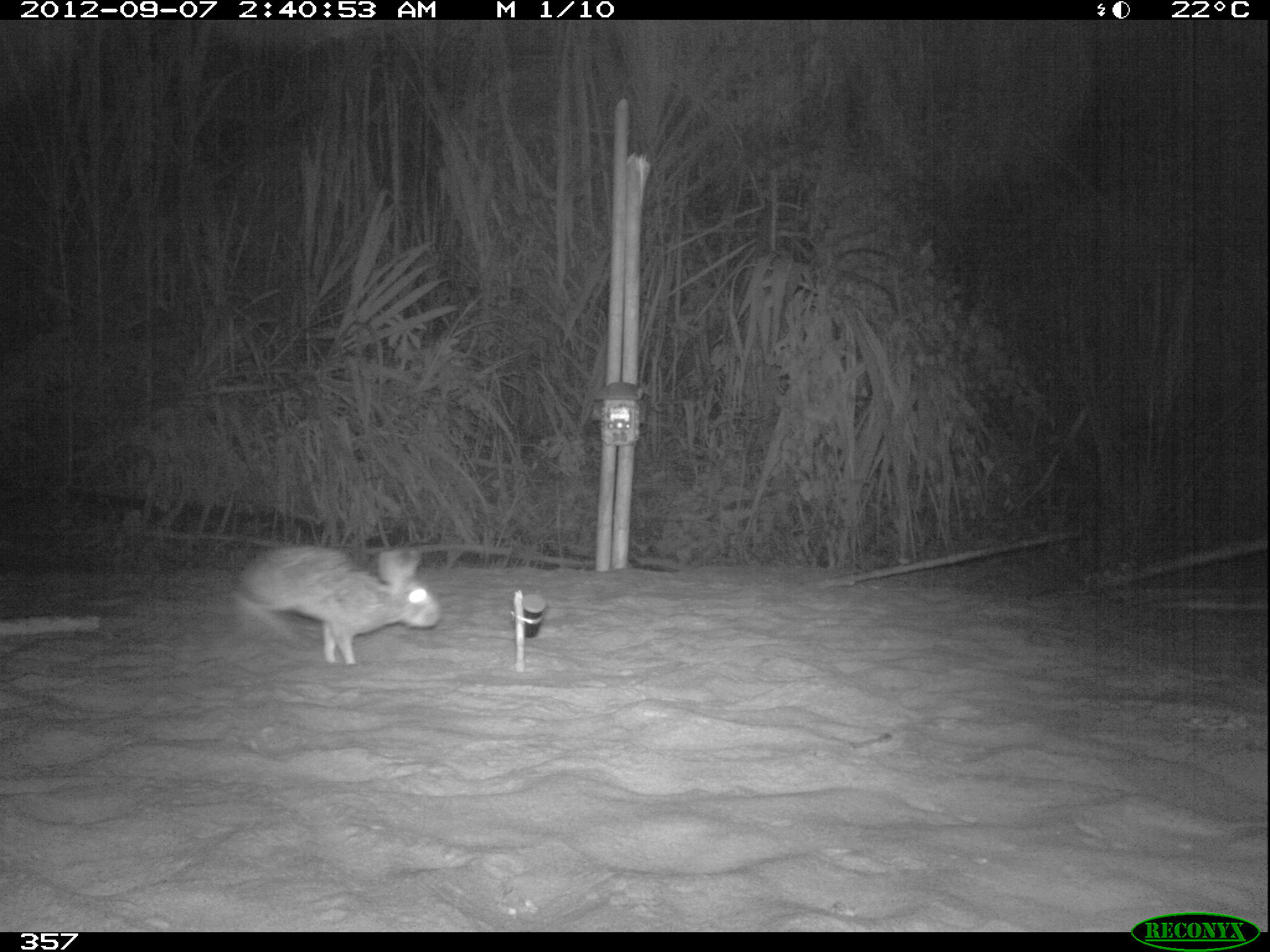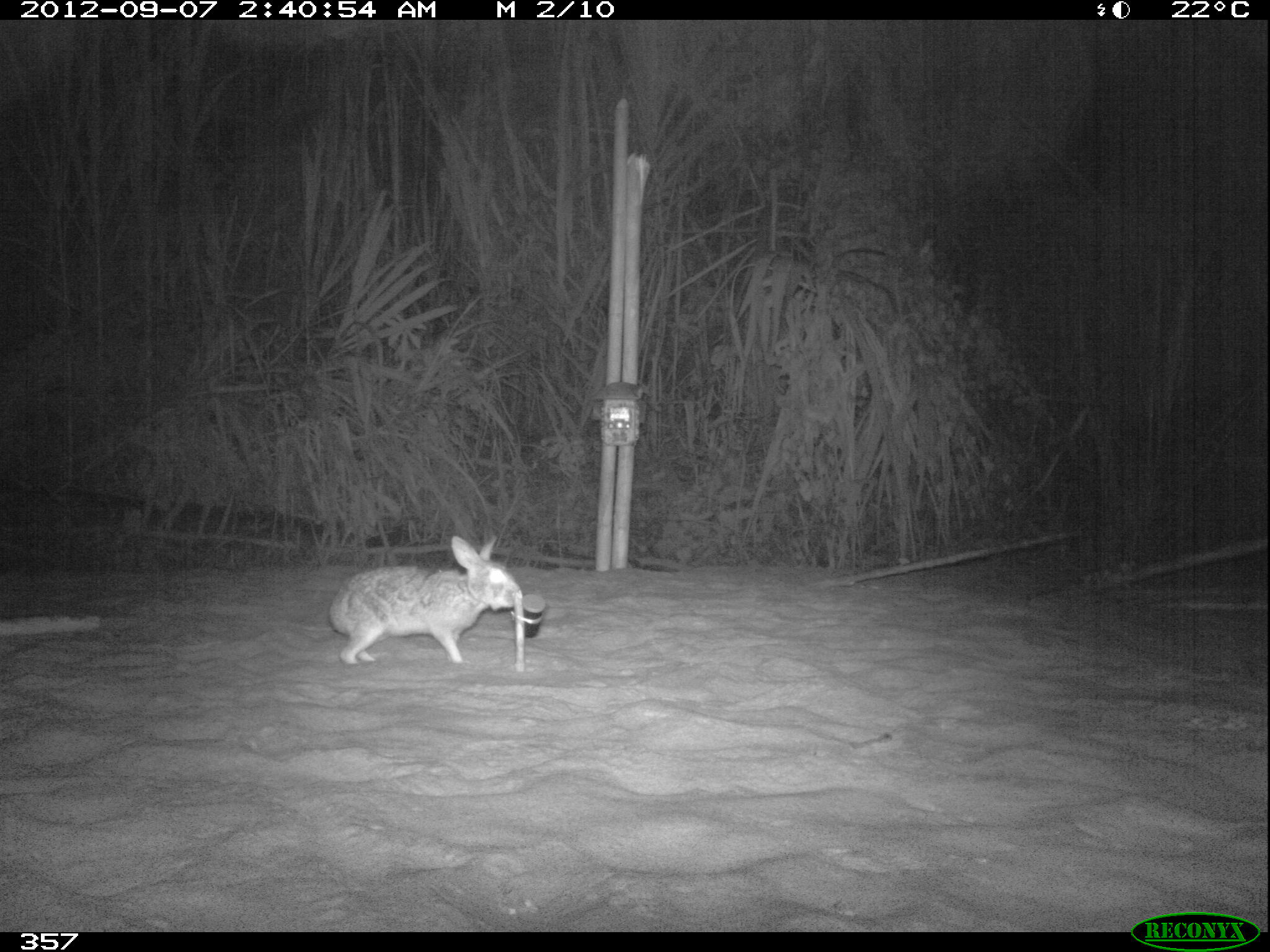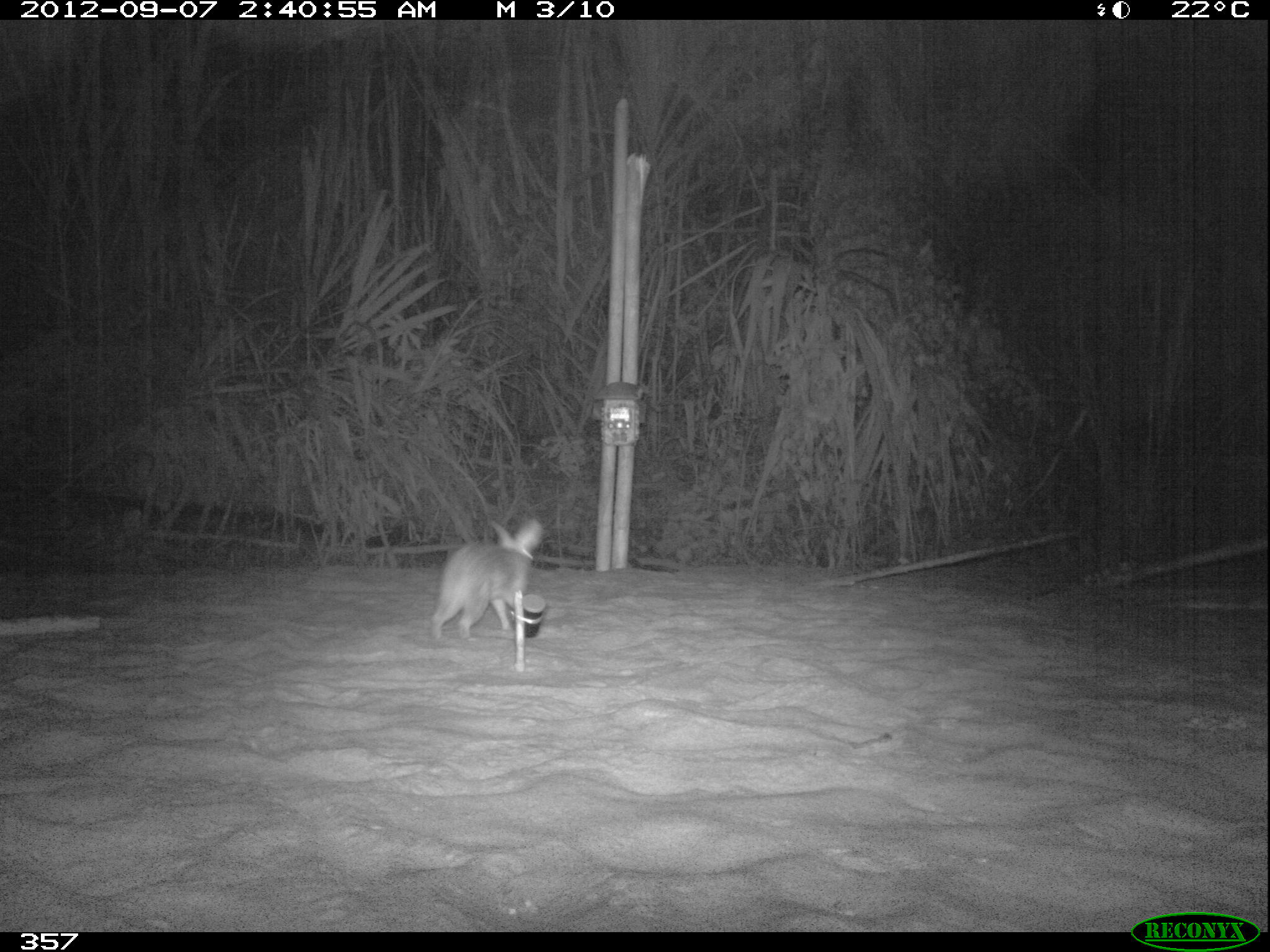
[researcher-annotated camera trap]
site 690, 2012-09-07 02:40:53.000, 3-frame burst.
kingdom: Animalia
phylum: Chordata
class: Mammalia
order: Lagomorpha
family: Leporidae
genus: Sylvilagus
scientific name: Sylvilagus brasiliensis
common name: tapeti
Sylvilagus brasiliensis (tapeti).